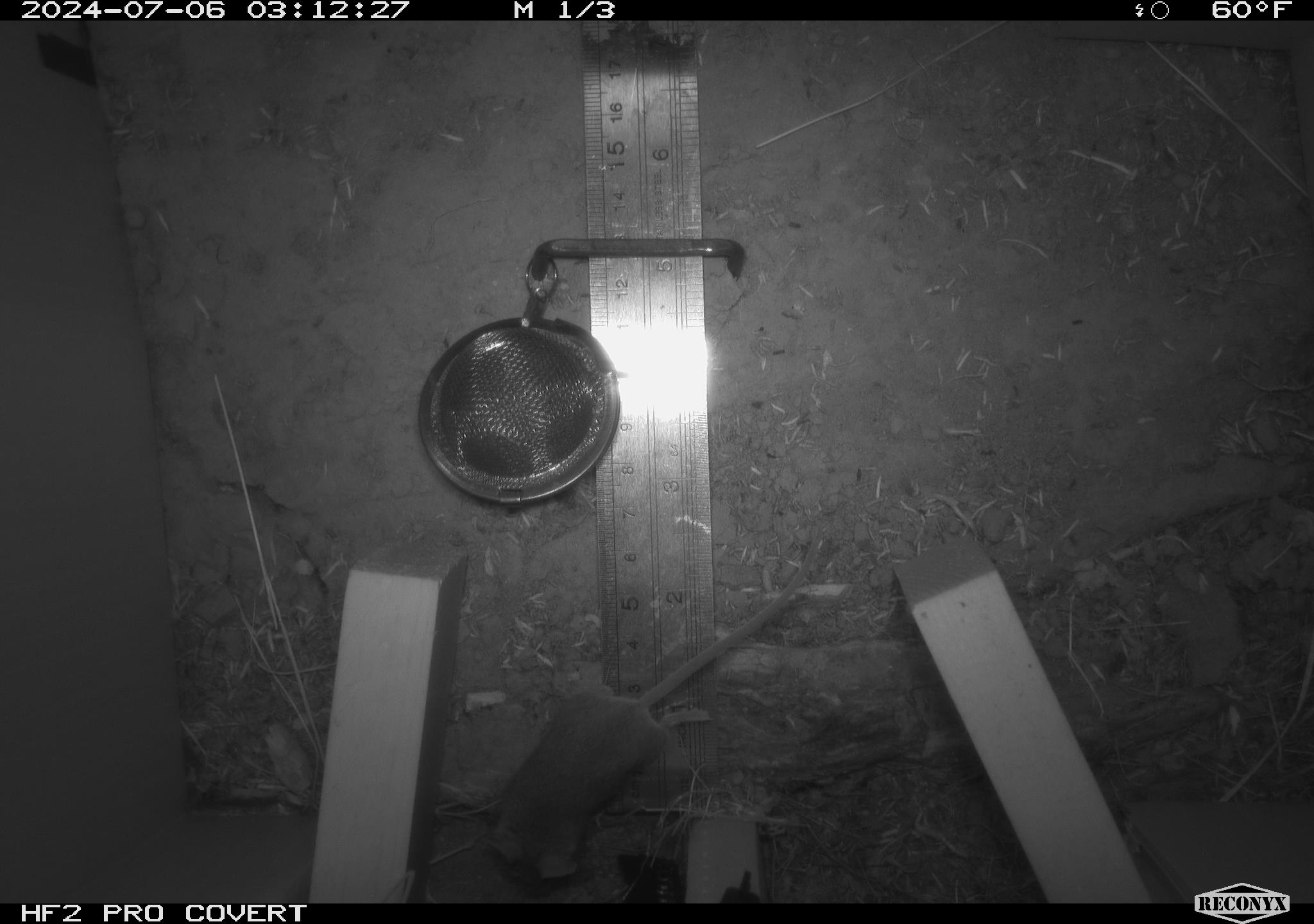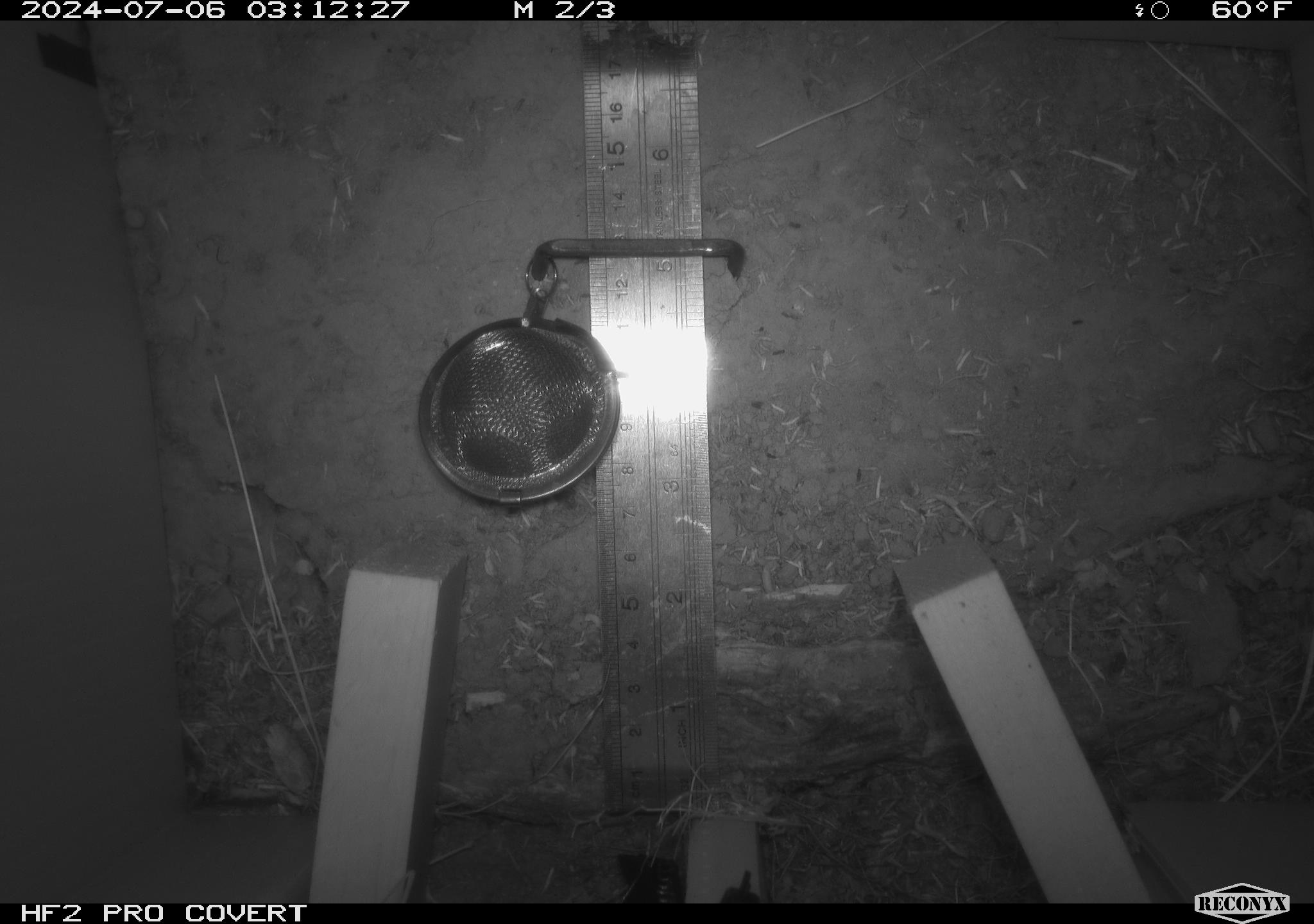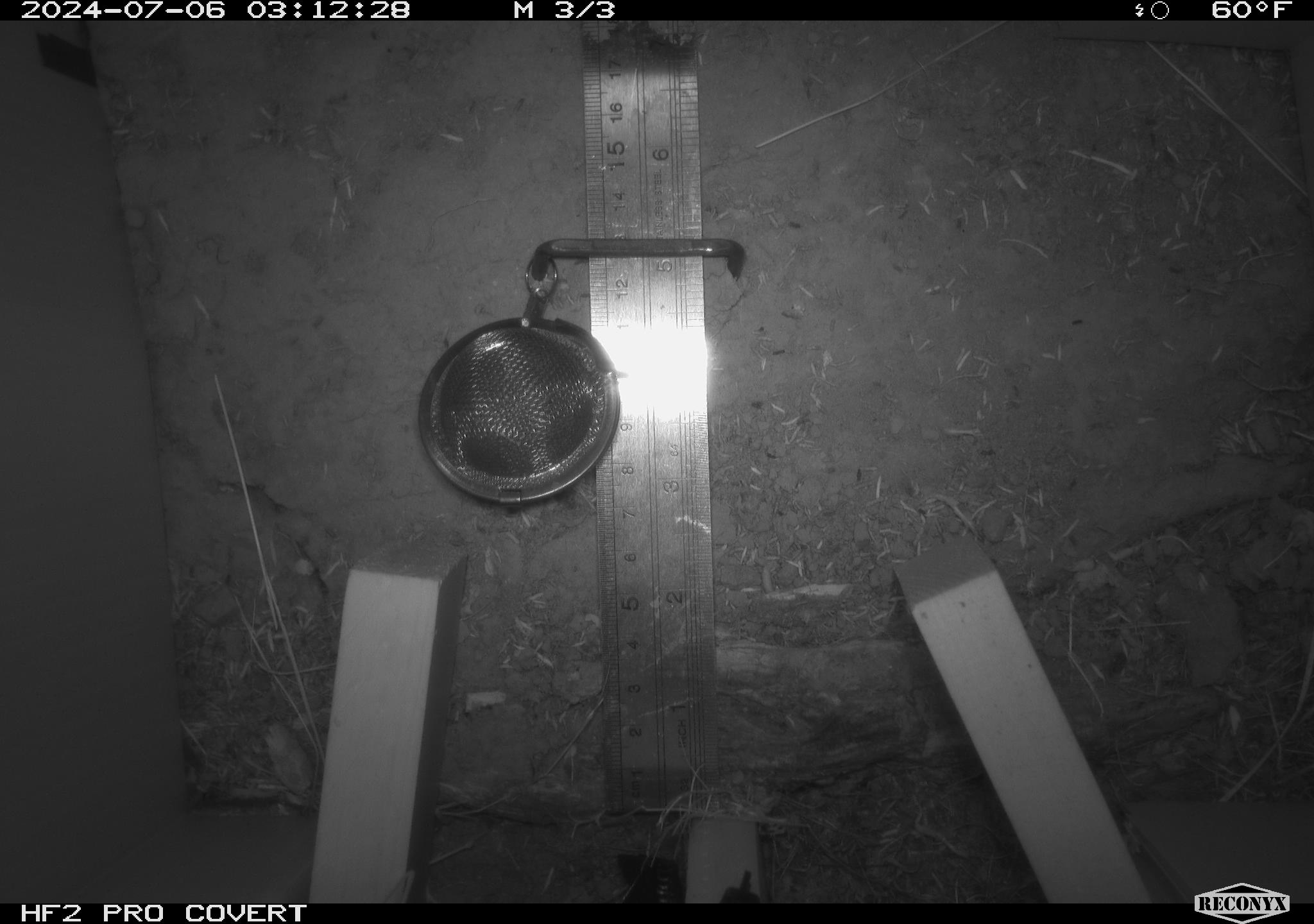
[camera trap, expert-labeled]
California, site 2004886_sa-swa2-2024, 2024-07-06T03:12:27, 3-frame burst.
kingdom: Animalia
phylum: Chordata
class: Mammalia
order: Rodentia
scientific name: Rodentia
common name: mouse species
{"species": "mouse species (Rodentia)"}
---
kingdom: Animalia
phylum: Chordata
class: Amphibia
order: Anura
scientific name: Anura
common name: frogs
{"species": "frogs (Anura)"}